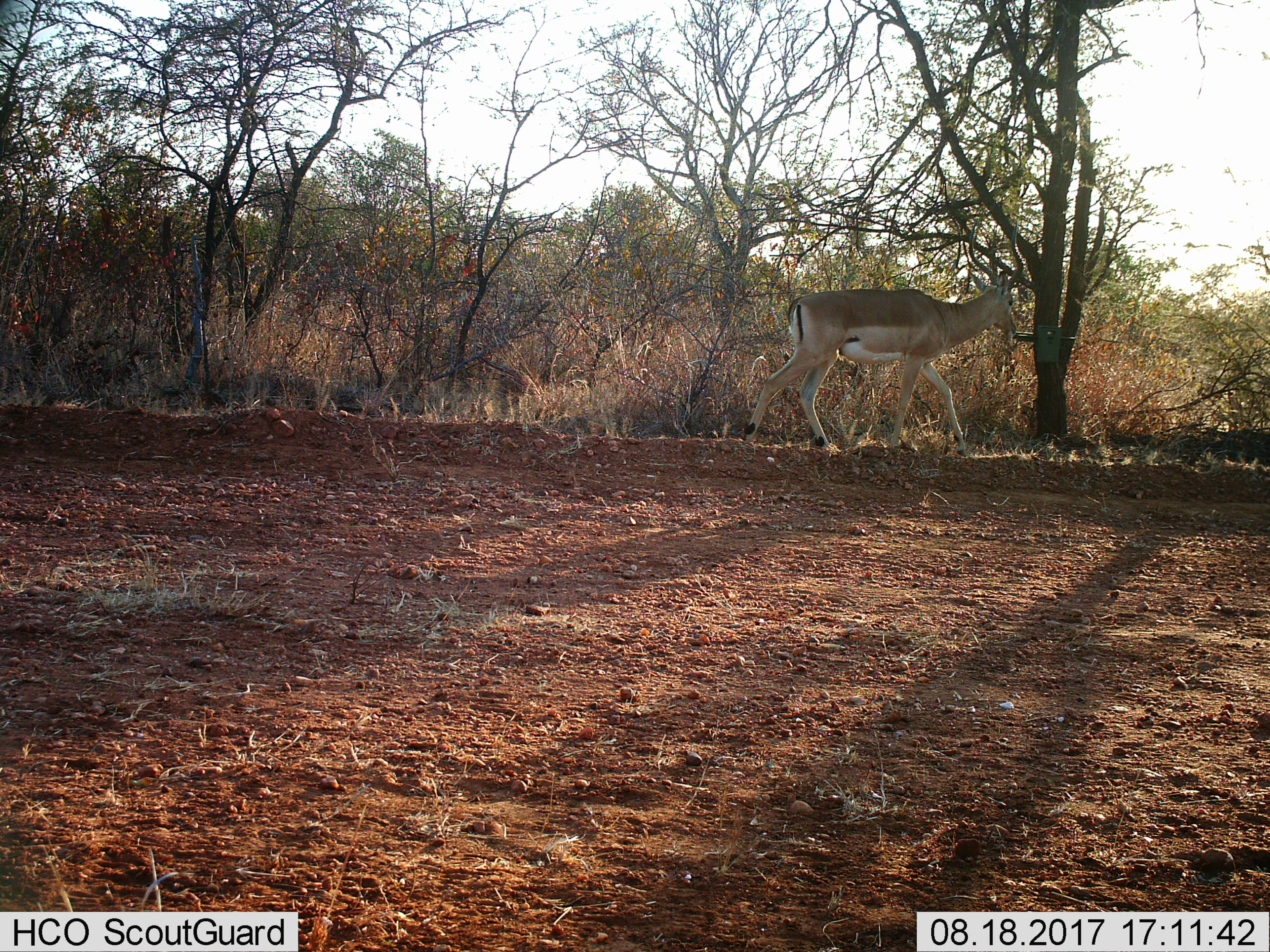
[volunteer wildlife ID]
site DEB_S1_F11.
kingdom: Animalia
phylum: Chordata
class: Mammalia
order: Artiodactyla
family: Bovidae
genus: Aepyceros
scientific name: Aepyceros melampus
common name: impala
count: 1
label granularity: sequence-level